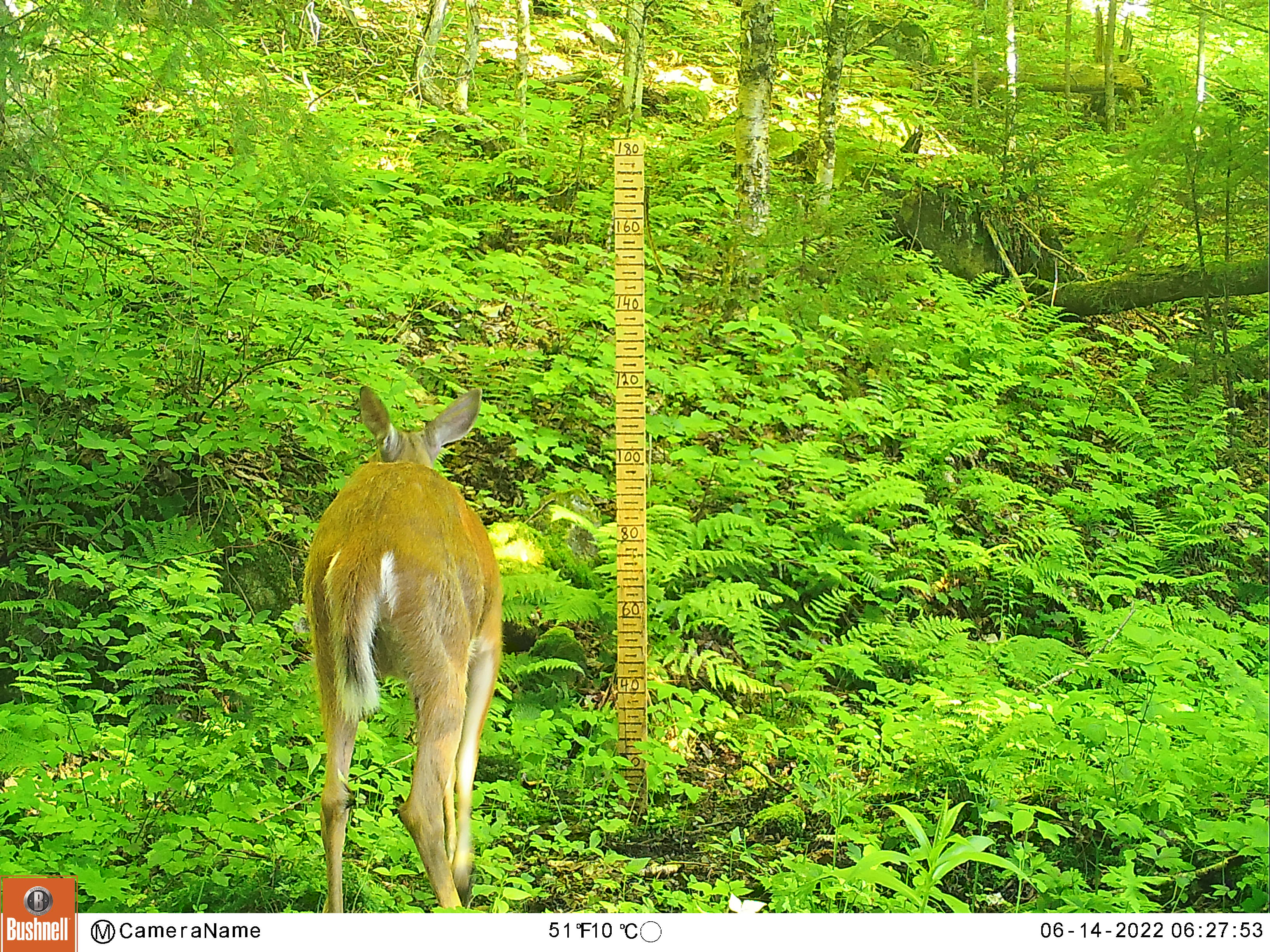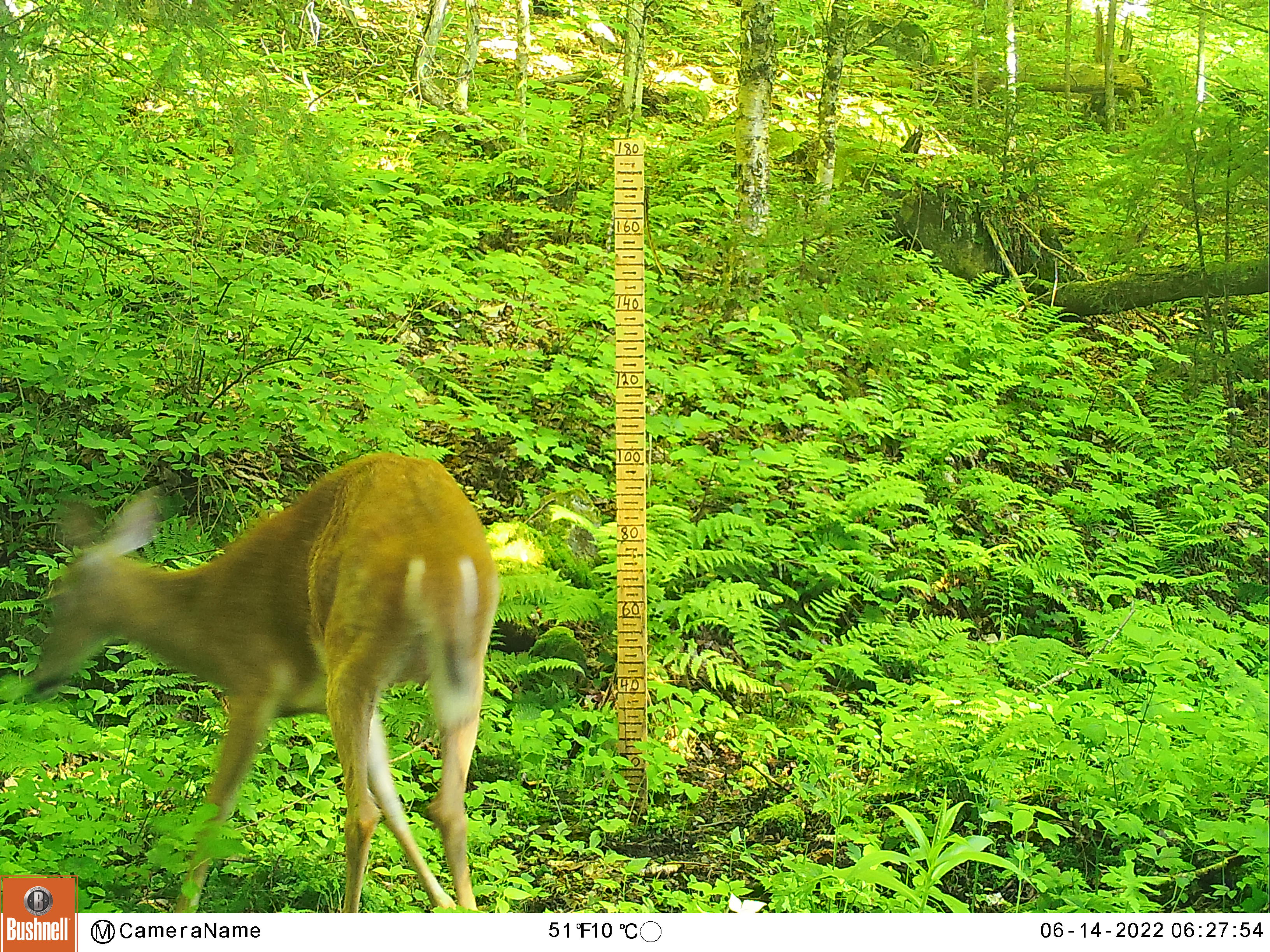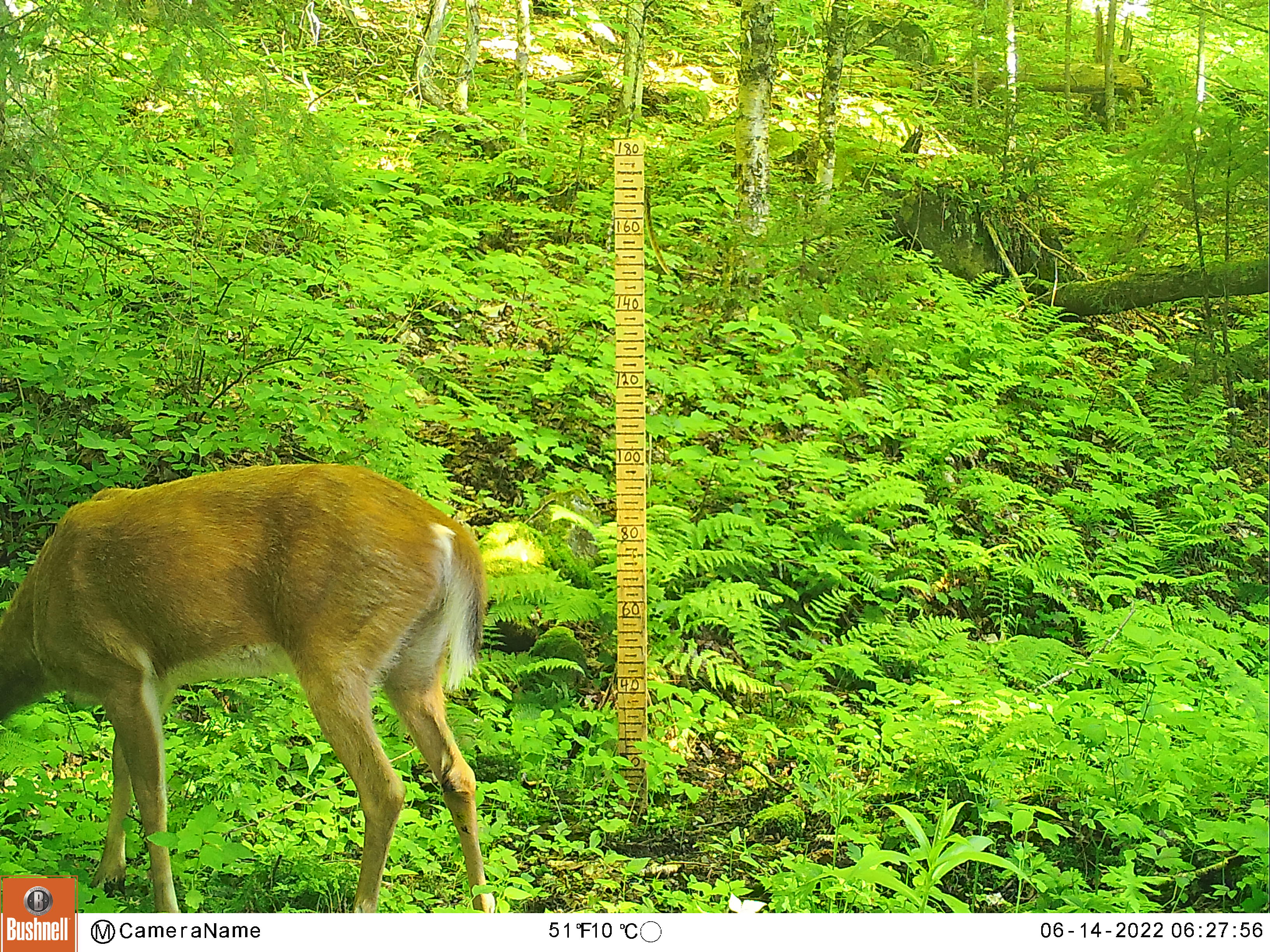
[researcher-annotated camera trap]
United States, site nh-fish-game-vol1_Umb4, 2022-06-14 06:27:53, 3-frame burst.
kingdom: Animalia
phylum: Chordata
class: Mammalia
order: Artiodactyla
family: Cervidae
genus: Odocoileus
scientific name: Odocoileus virginianus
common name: white-tailed deer